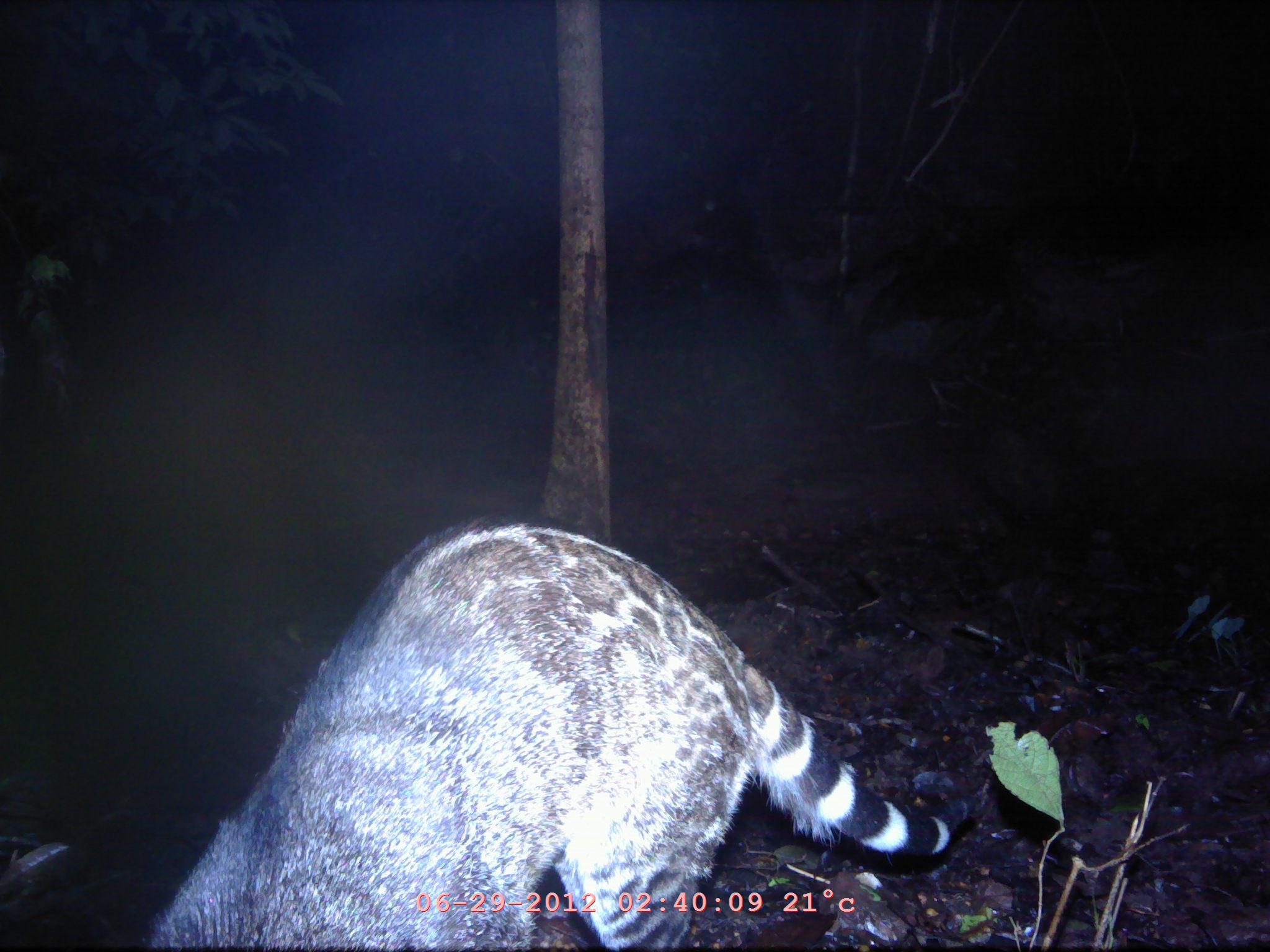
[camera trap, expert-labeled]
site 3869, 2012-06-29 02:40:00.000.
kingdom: Animalia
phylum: Chordata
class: Mammalia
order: Carnivora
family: Viverridae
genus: Viverra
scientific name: Viverra zibetha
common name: large indian civet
Viverra zibetha (large indian civet), count 1.